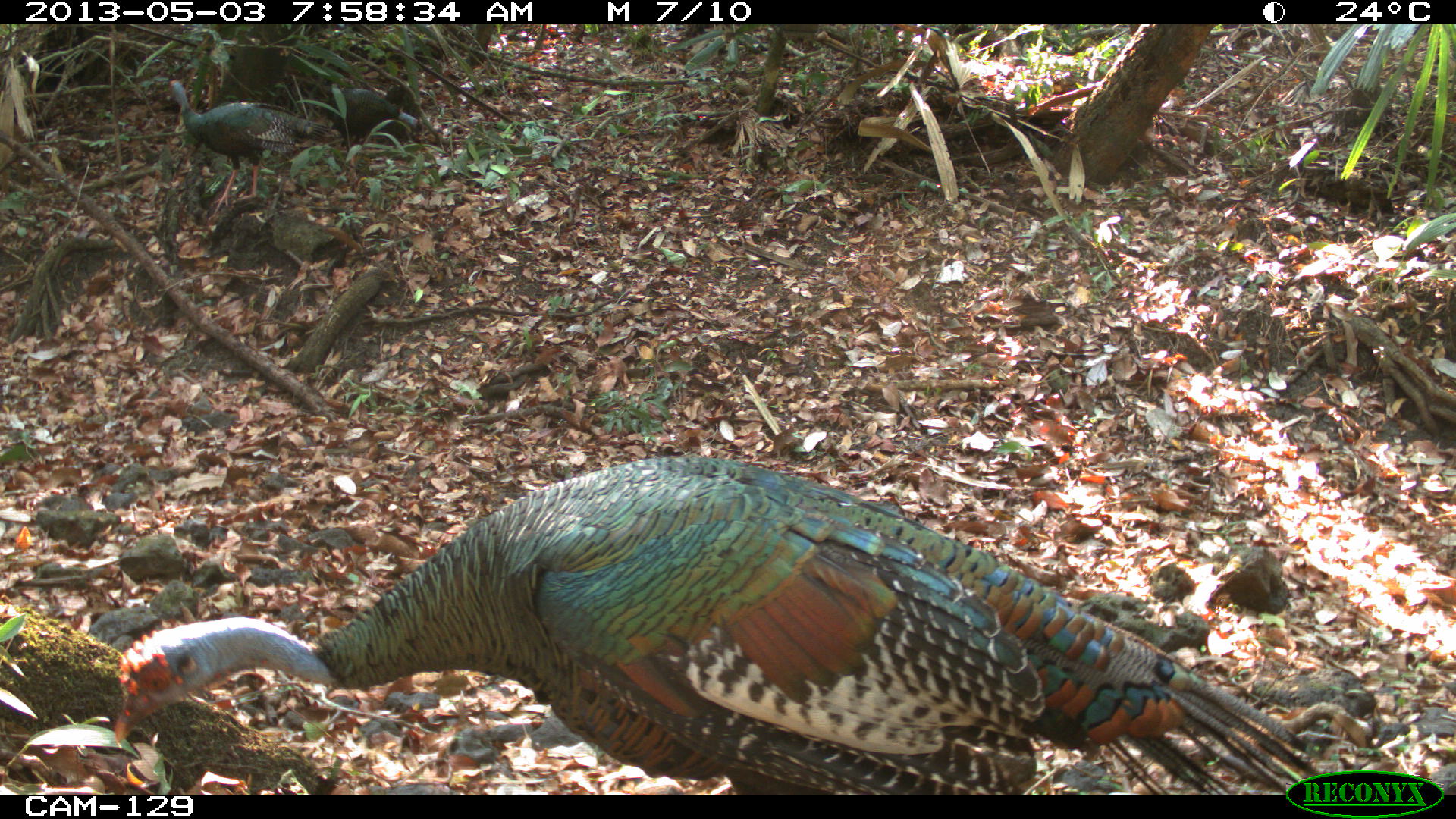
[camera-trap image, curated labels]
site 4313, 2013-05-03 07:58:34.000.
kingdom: Animalia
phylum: Chordata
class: Aves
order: Galliformes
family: Phasianidae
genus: Meleagris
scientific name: Meleagris ocellata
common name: ocellated turkey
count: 3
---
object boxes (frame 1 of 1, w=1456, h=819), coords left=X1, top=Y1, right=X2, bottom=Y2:
meleagris ocellata: left=109, top=456, right=1336, bottom=793; left=168, top=80, right=336, bottom=218; left=320, top=81, right=418, bottom=148